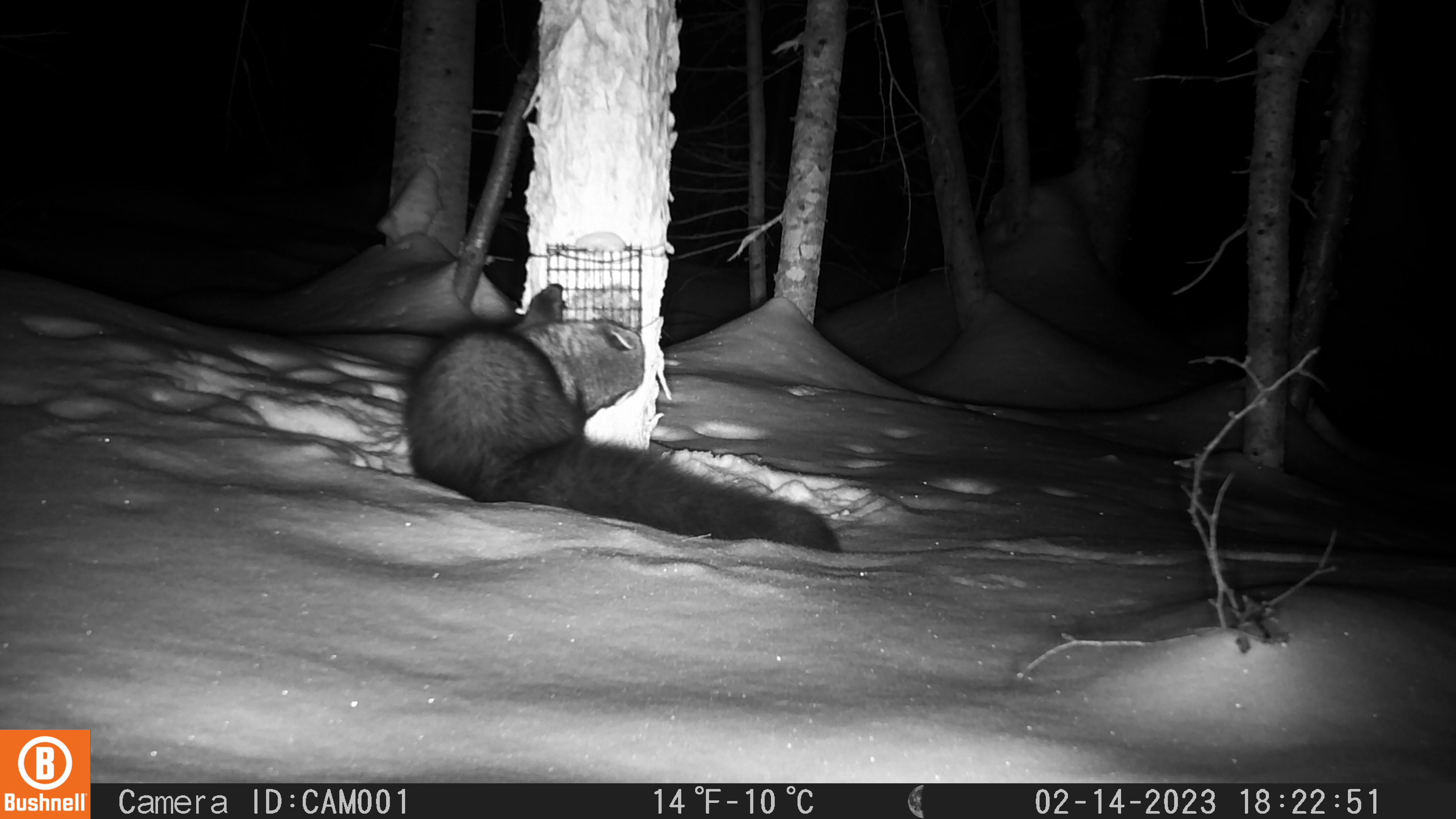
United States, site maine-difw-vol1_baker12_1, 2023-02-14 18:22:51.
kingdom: Animalia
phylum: Chordata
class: Mammalia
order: Carnivora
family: Mustelidae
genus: Pekania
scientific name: Pekania pennanti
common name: fisher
Fisher (Pekania pennanti).